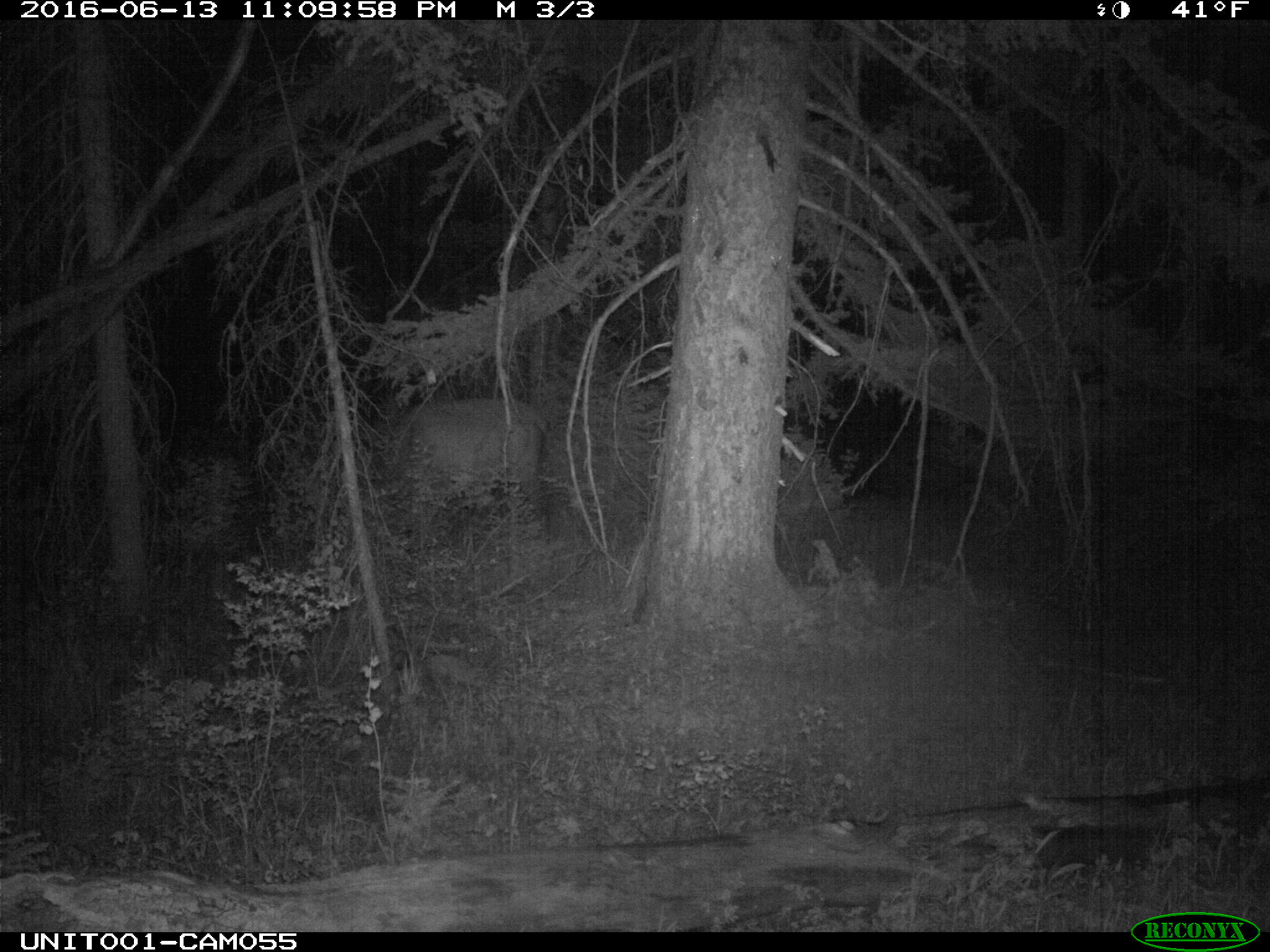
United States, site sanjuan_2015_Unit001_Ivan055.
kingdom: Animalia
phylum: Chordata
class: Mammalia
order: Artiodactyla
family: Cervidae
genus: Cervus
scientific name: Cervus elaphus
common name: red deer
Cervus elaphus (red deer).